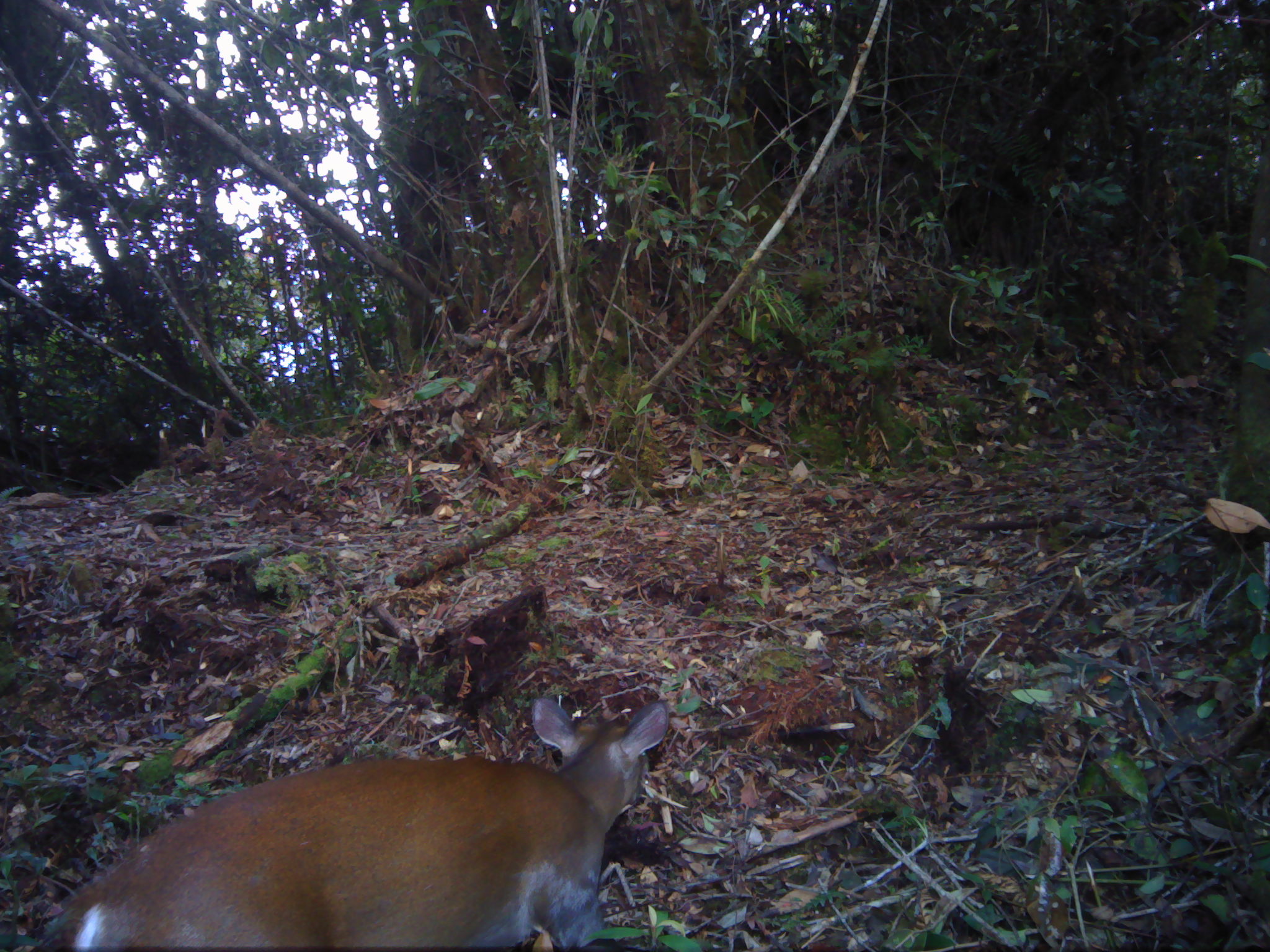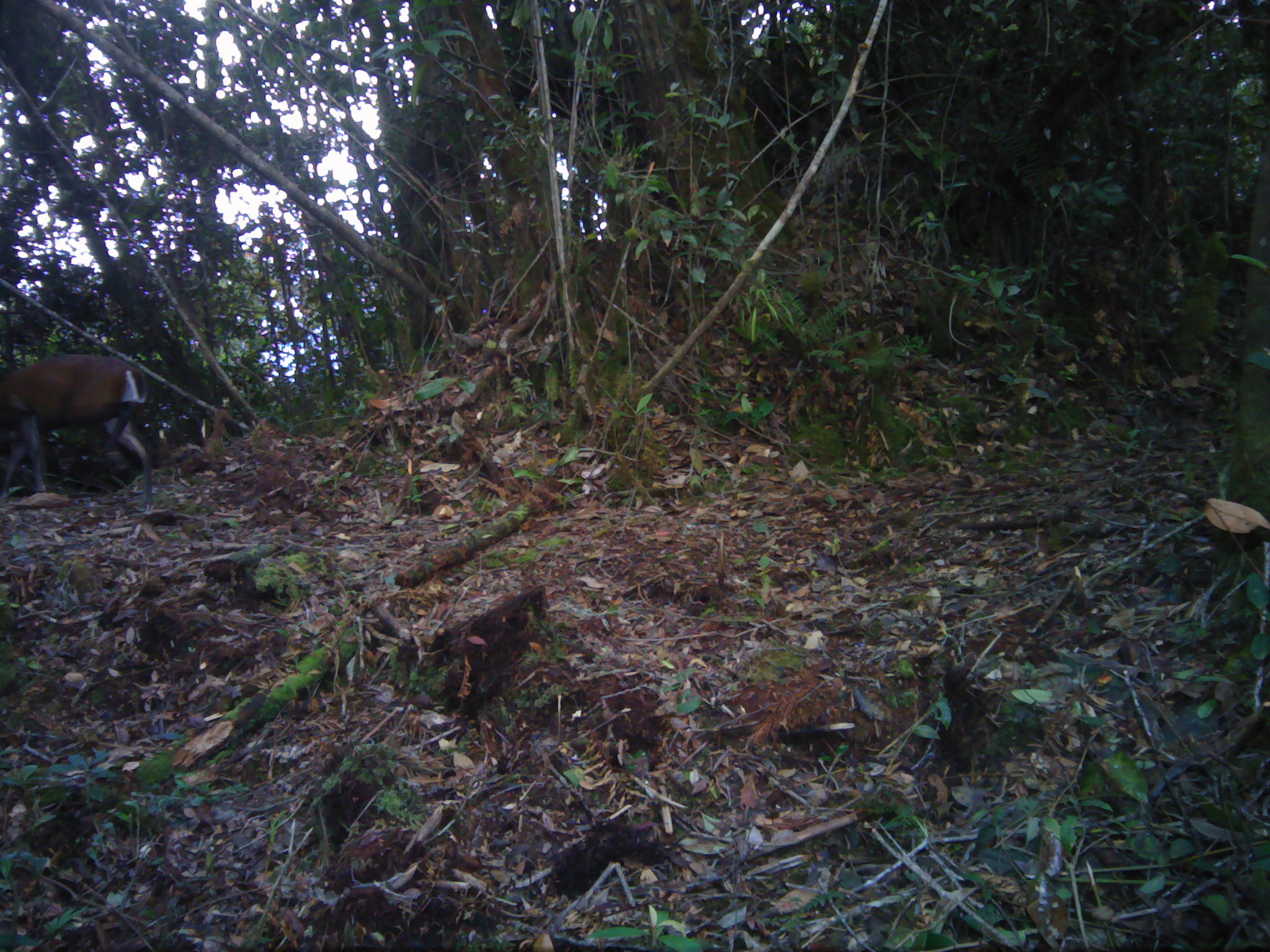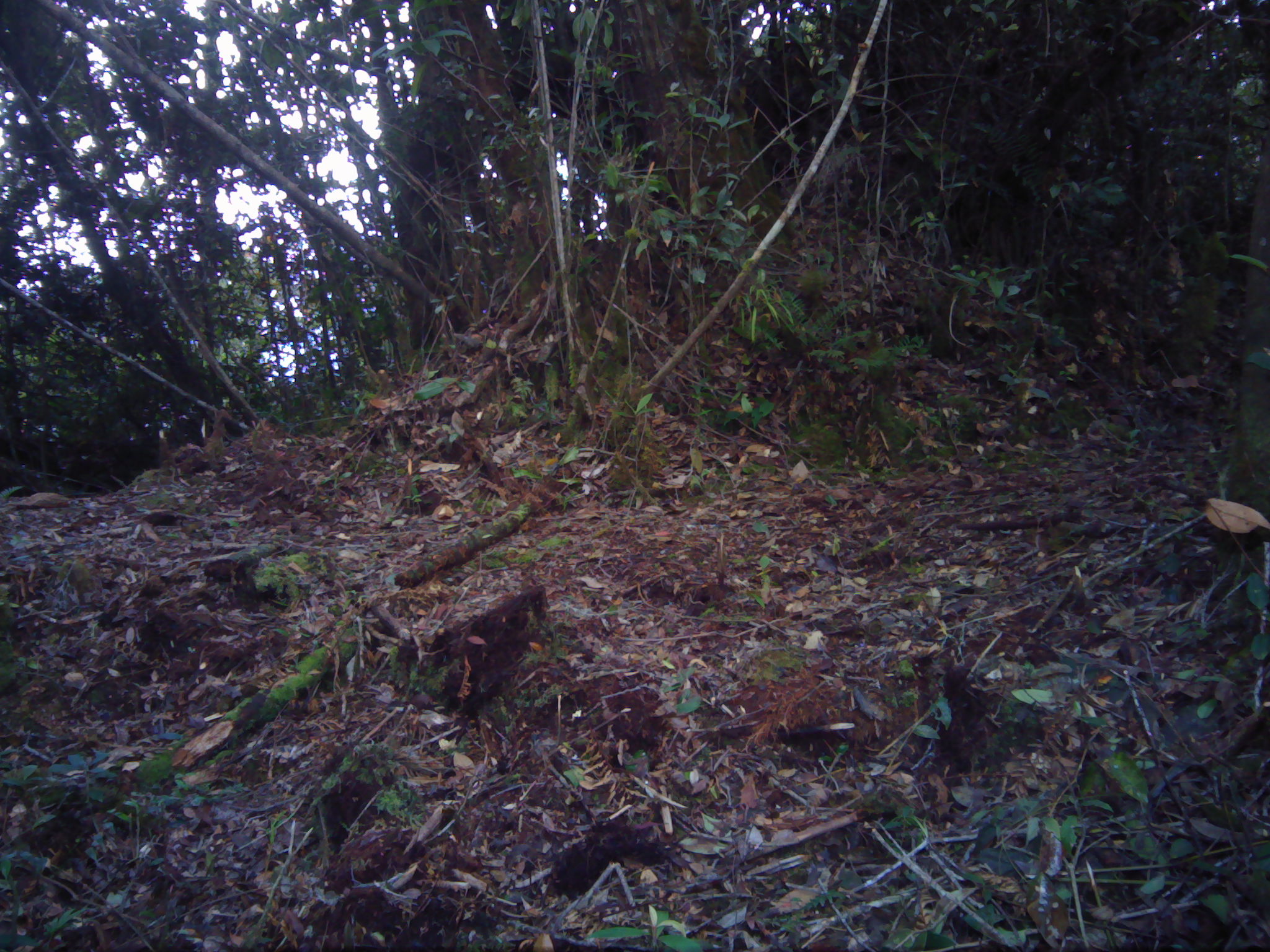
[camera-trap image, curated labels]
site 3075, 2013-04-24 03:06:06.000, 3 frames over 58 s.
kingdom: Animalia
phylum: Chordata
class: Mammalia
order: Artiodactyla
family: Cervidae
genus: Muntiacus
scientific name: Muntiacus muntjak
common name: southern red muntjac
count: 1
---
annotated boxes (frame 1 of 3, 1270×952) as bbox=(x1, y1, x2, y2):
muntiacus muntjak: bbox=(37, 695, 670, 951)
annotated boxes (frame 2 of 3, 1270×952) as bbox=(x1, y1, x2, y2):
muntiacus muntjak: bbox=(0, 354, 158, 503)